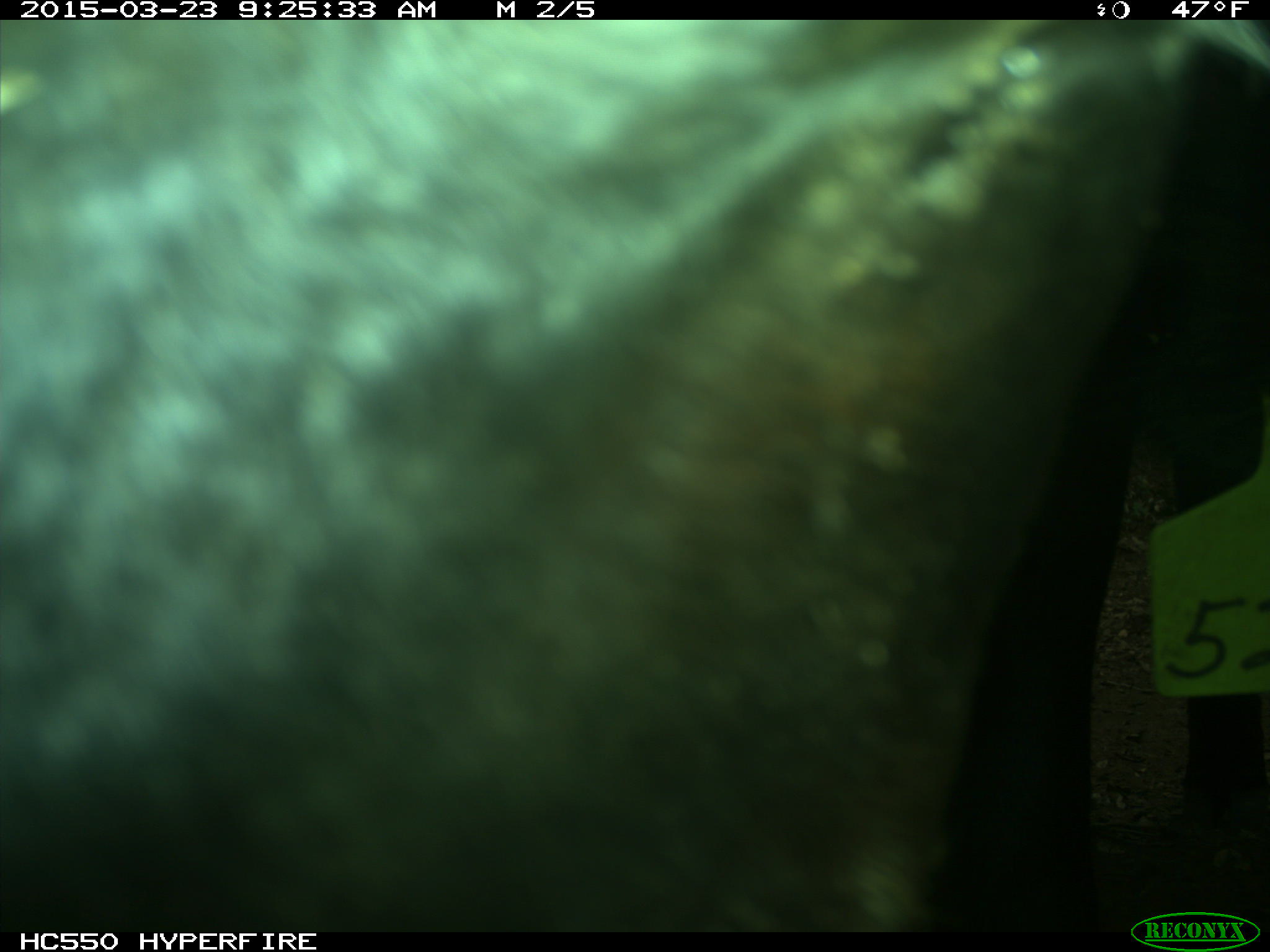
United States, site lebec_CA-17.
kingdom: Animalia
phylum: Chordata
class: Mammalia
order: Artiodactyla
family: Bovidae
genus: Bos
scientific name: Bos taurus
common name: domestic cow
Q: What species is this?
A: Bos taurus (domestic cow).